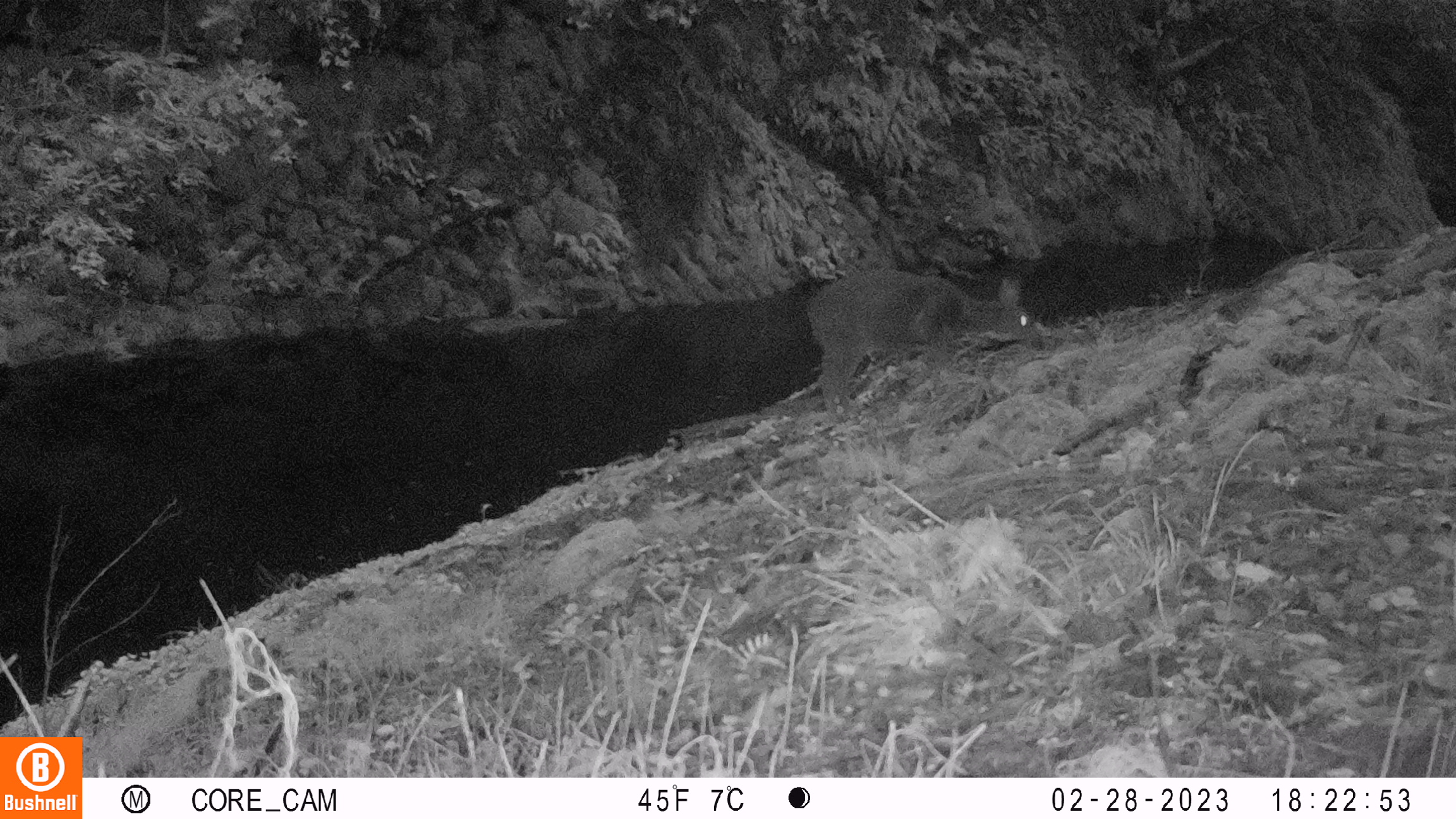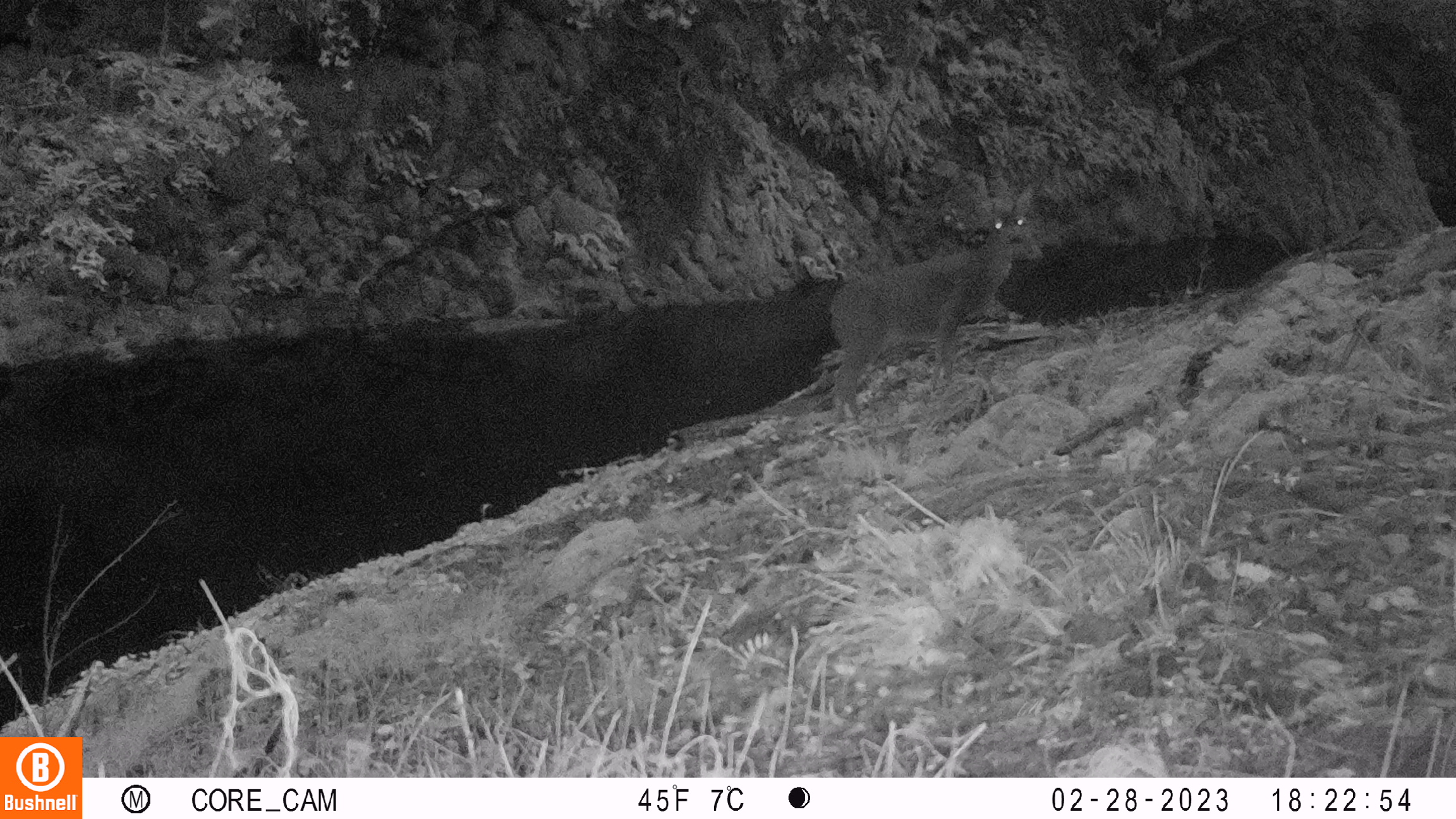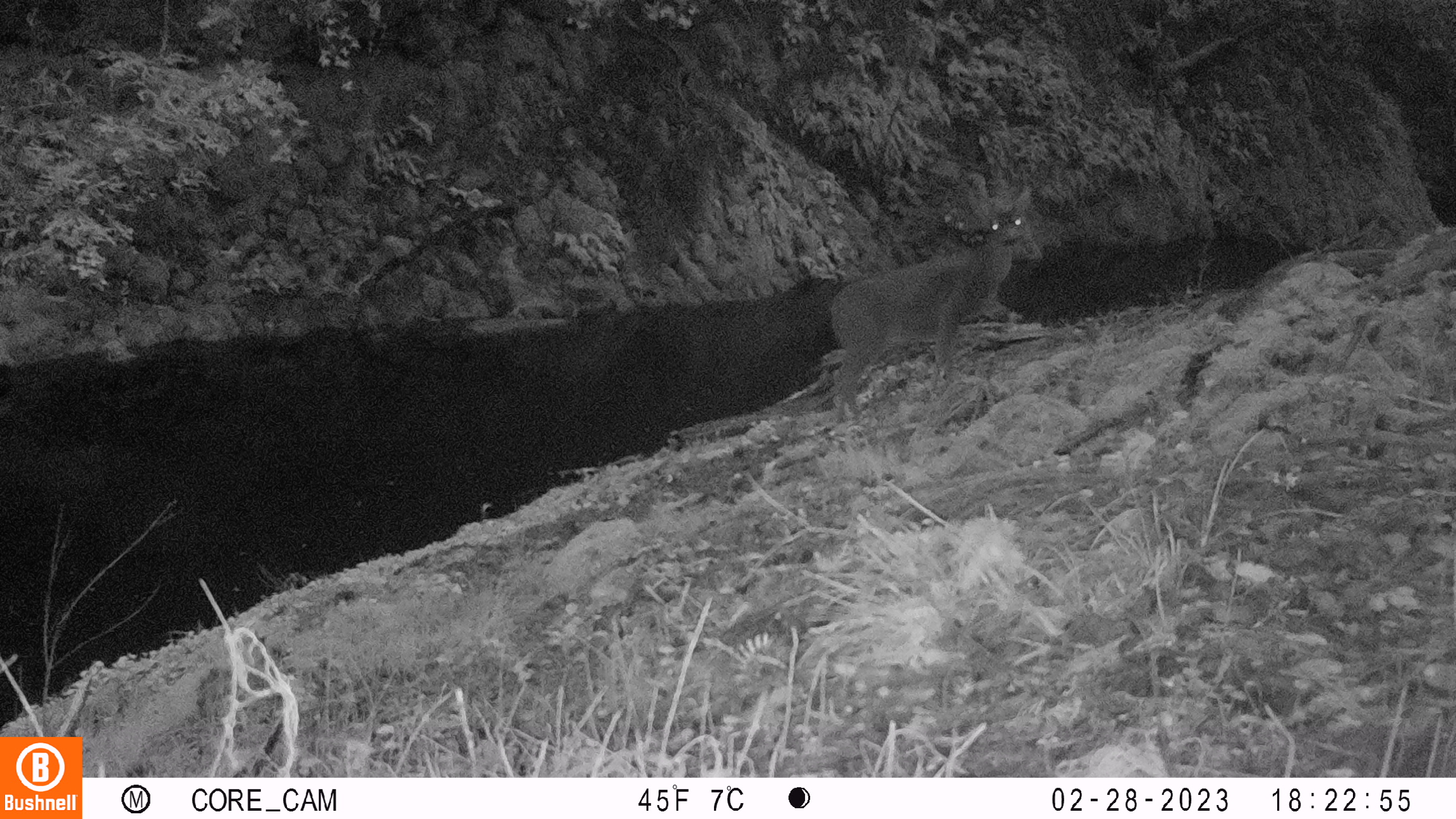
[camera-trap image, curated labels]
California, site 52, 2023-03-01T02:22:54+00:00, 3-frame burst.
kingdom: Animalia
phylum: Chordata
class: Mammalia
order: Artiodactyla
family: Cervidae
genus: Odocoileus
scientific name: Odocoileus hemionus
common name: mule deer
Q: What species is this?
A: Mule deer (Odocoileus hemionus).